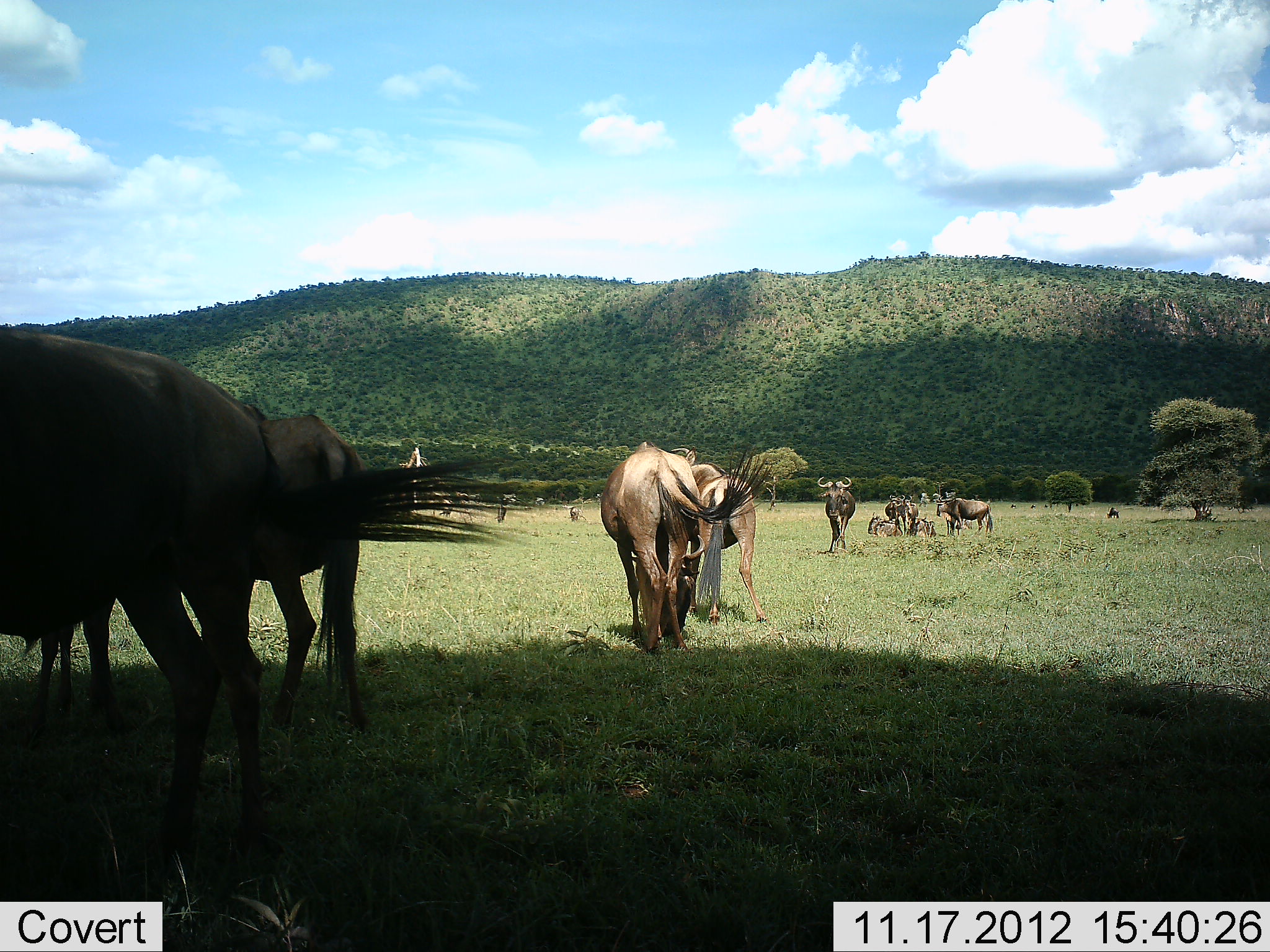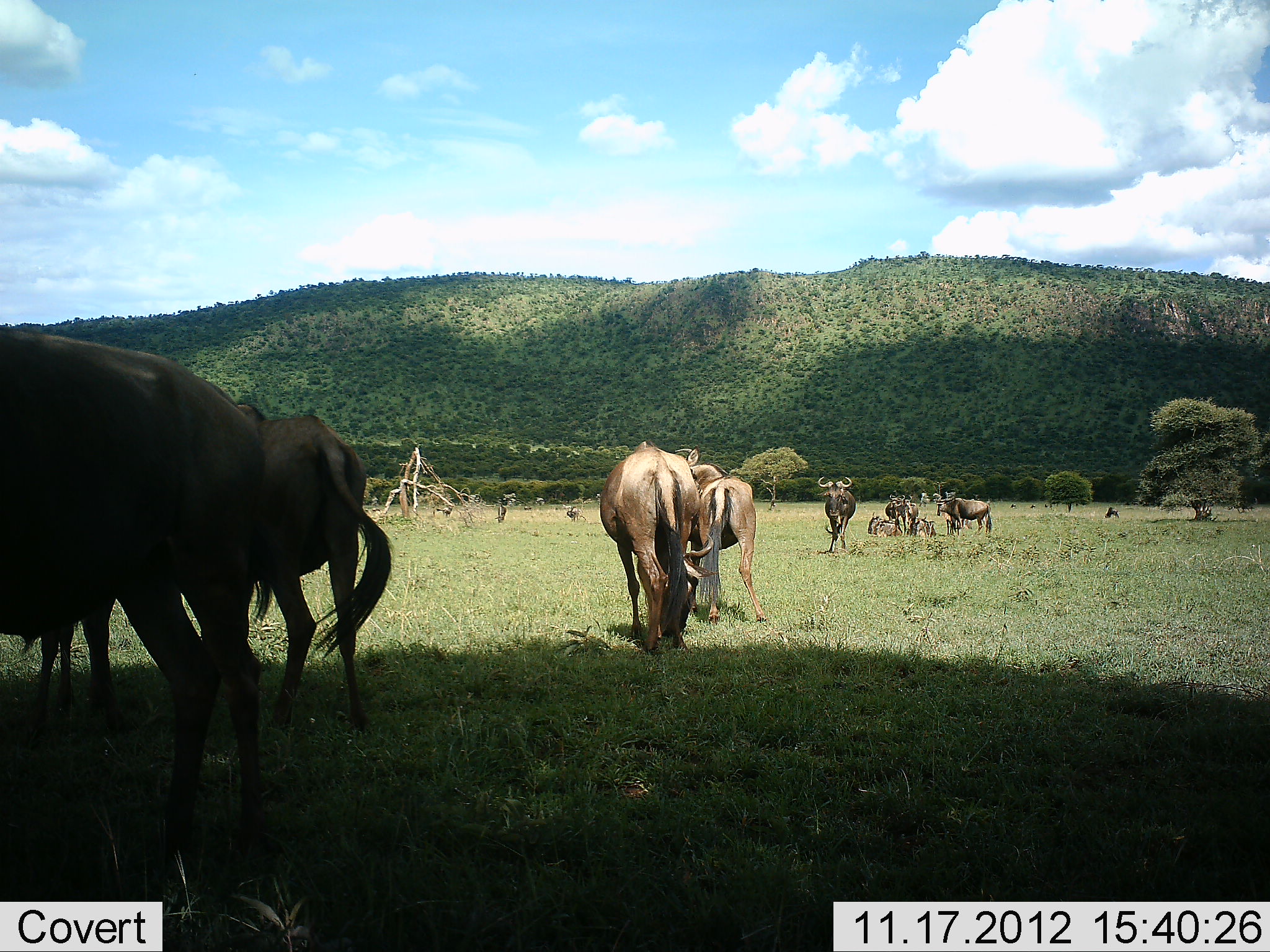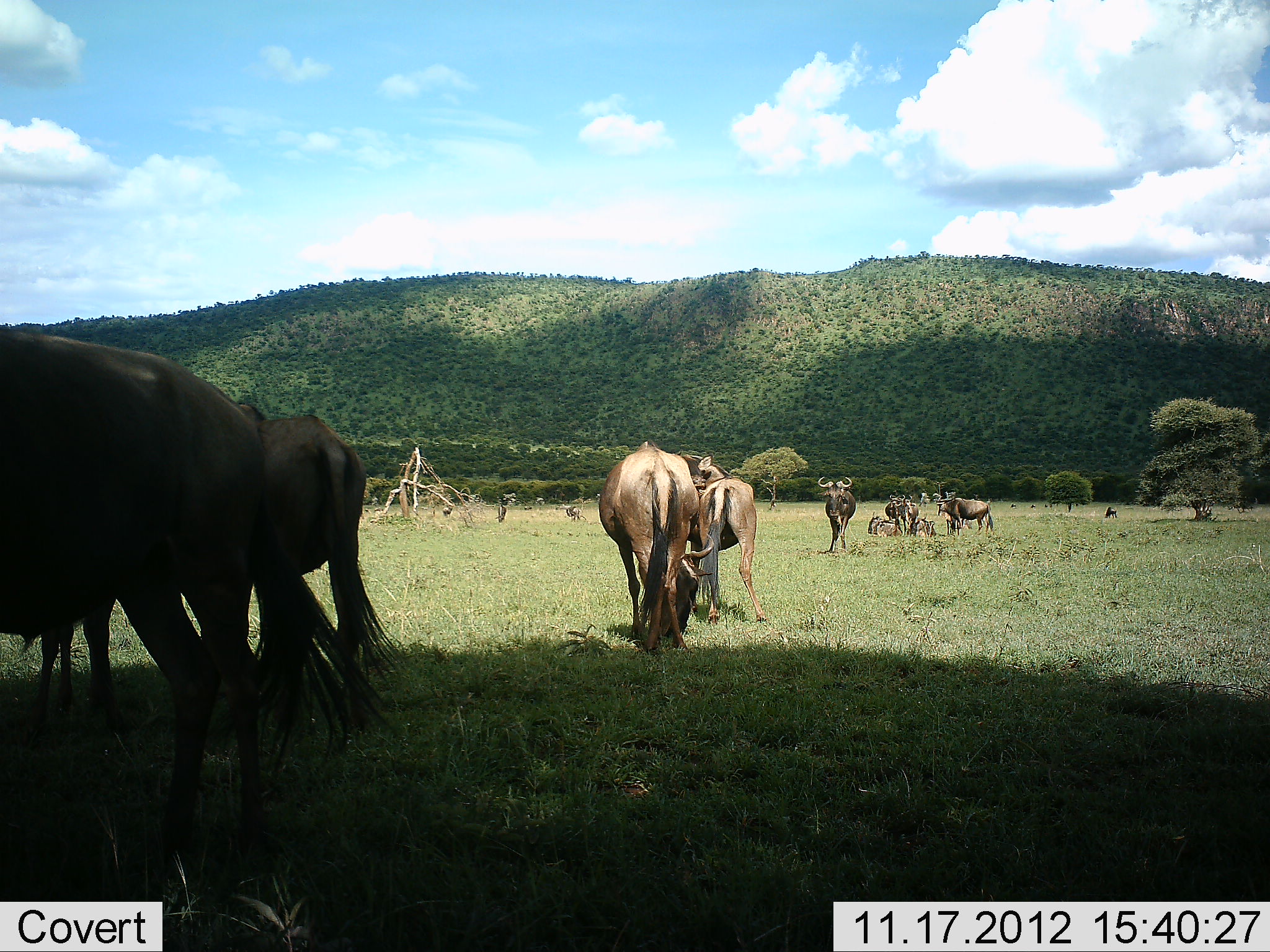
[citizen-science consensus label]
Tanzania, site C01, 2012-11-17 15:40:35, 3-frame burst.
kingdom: Animalia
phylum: Chordata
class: Mammalia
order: Artiodactyla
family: Bovidae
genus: Connochaetes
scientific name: Connochaetes taurinus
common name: blue wildebeest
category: wildebeest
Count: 11-50.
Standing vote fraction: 80%.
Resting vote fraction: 50%.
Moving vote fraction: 10%.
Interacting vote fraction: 10%.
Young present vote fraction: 10%.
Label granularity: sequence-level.